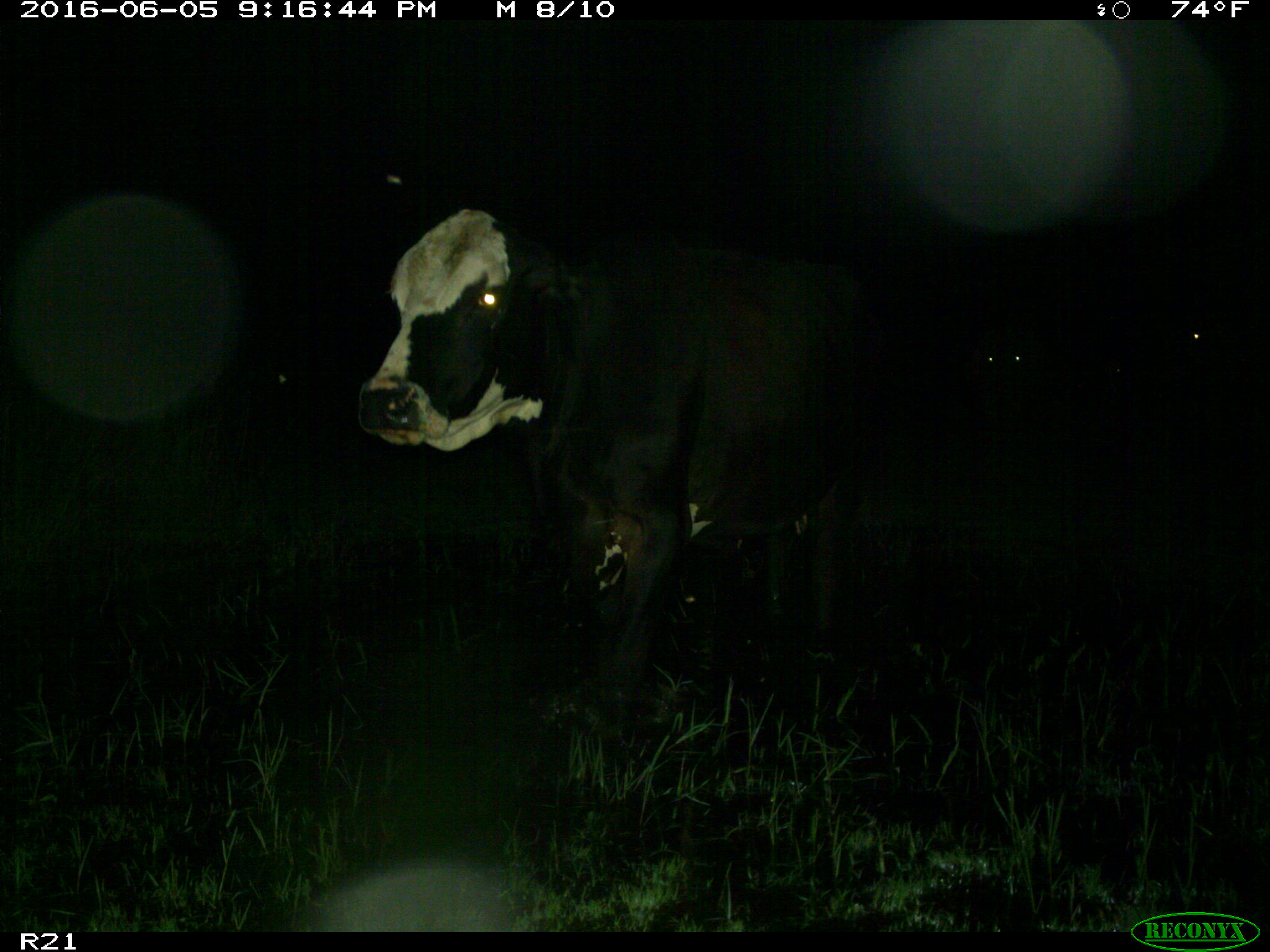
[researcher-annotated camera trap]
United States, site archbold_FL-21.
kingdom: Animalia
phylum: Chordata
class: Mammalia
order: Artiodactyla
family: Bovidae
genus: Bos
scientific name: Bos taurus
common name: domestic cow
Bos taurus (domestic cow).